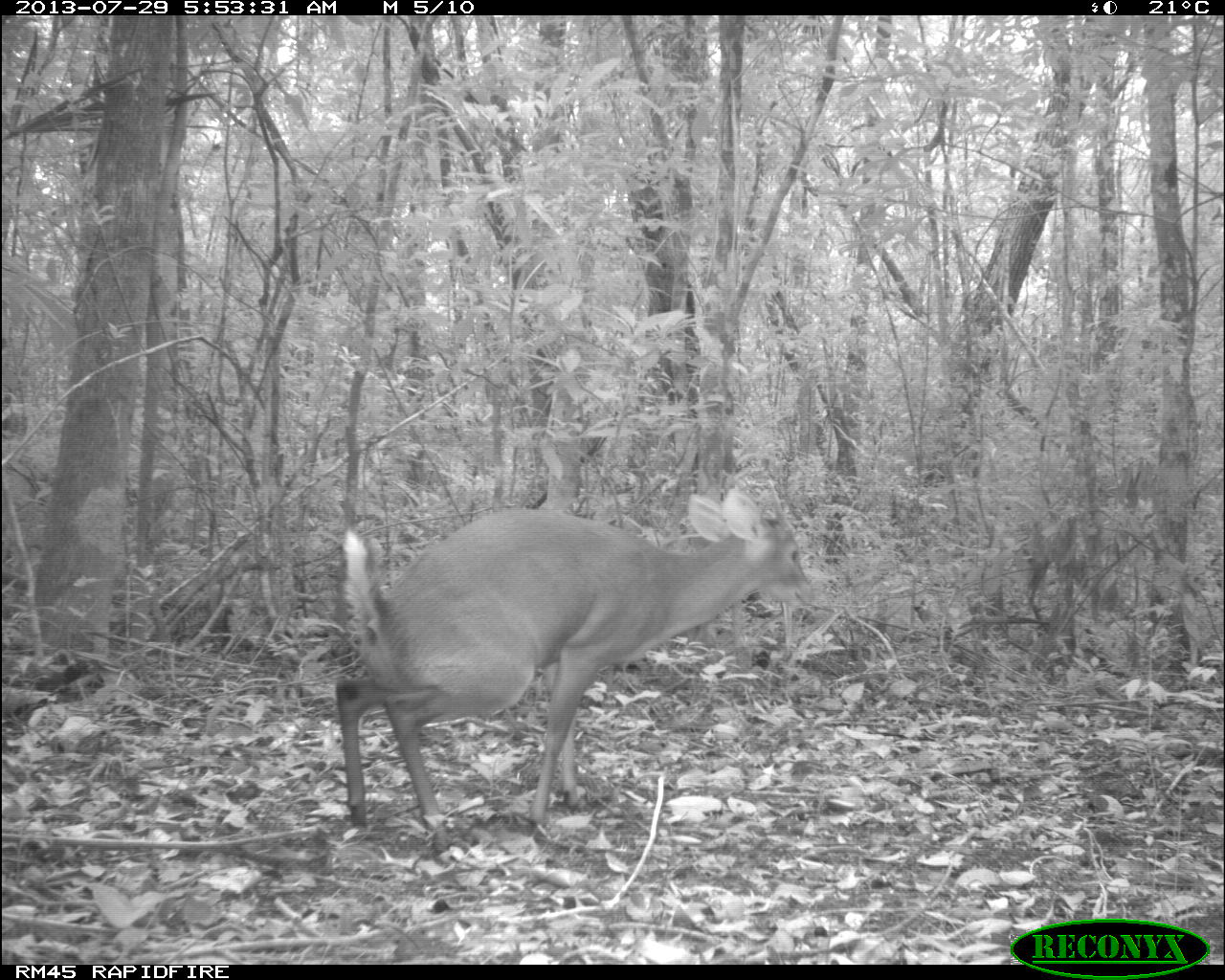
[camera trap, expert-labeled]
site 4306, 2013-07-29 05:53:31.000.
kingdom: Animalia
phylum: Chordata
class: Mammalia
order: Artiodactyla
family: Cervidae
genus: Mazama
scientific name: Mazama temama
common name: central american red brocket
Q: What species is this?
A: Mazama temama (central american red brocket).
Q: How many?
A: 1.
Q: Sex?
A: Male.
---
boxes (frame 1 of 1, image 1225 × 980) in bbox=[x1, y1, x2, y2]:
mazama temama: bbox=[333, 486, 815, 856]